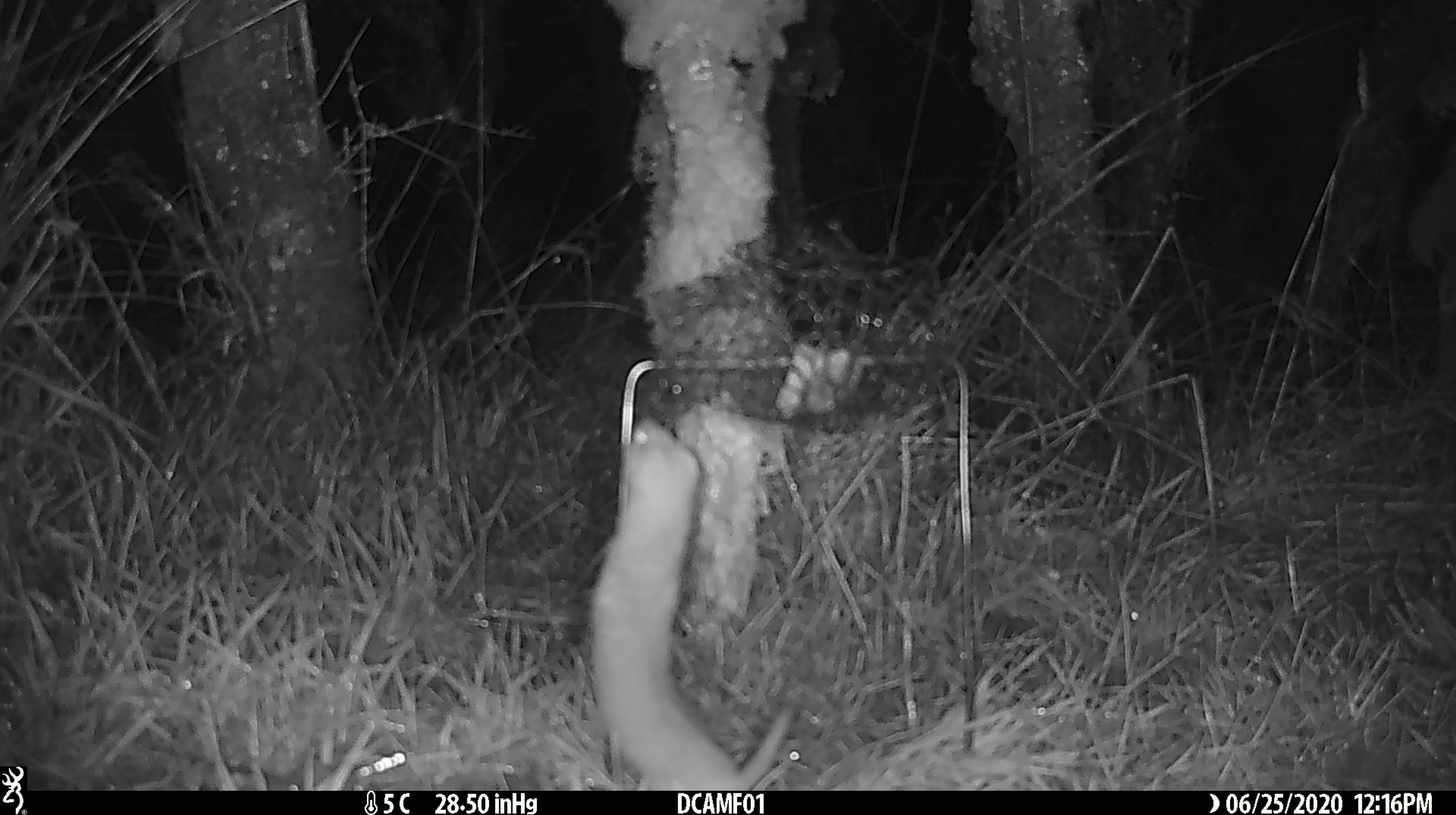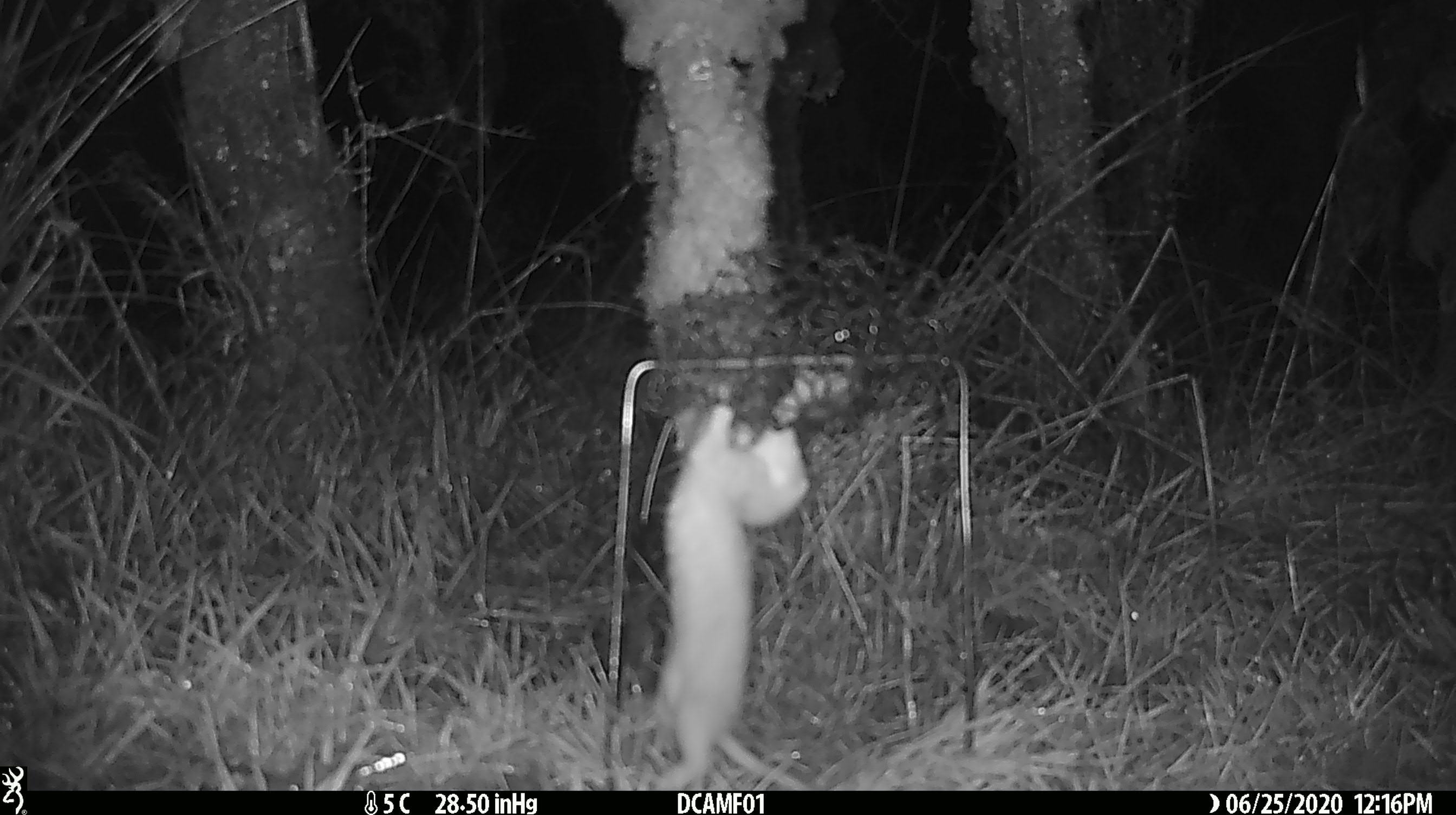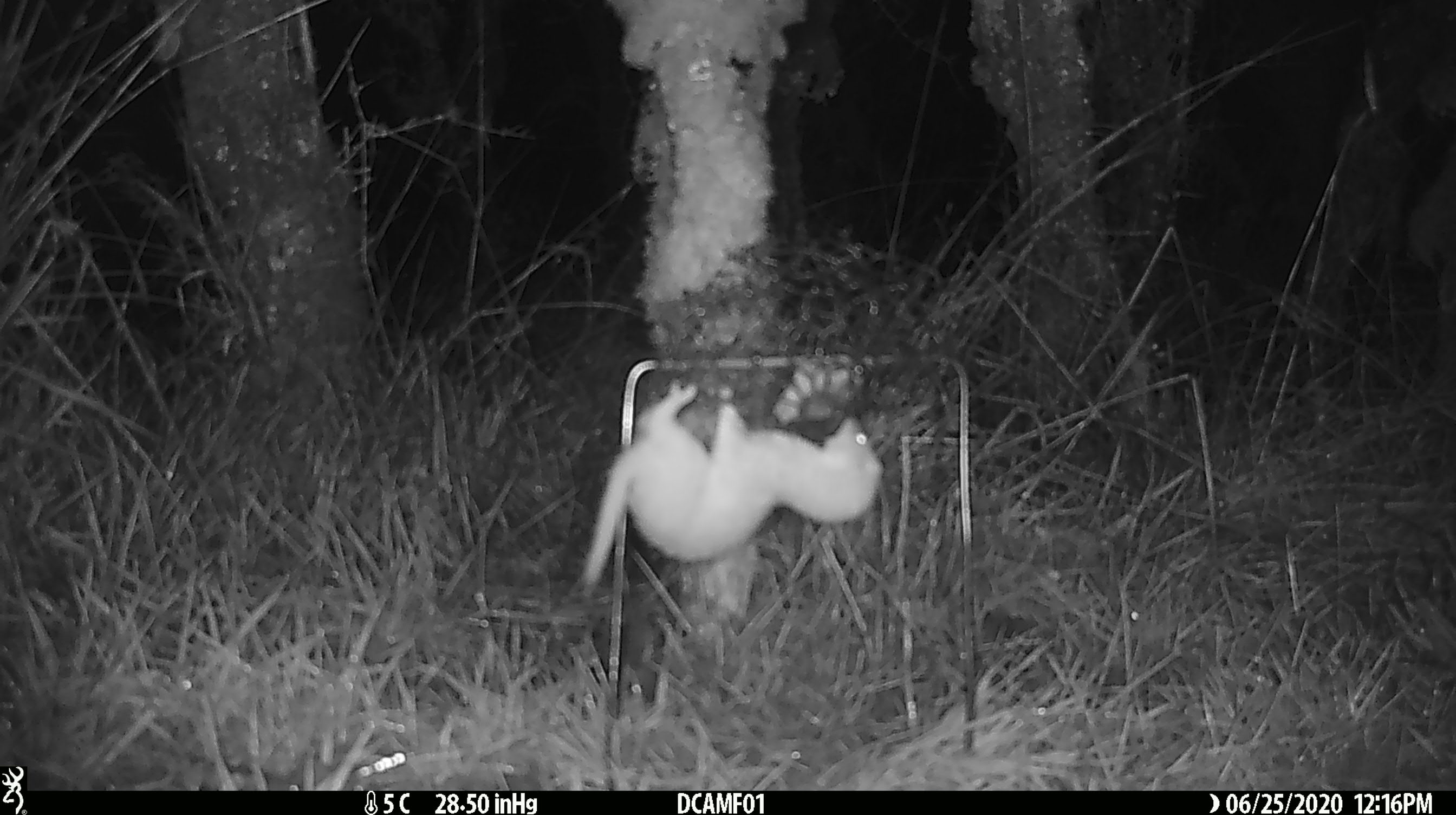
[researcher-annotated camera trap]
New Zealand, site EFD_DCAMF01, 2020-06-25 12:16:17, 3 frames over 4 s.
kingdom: Animalia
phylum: Chordata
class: Mammalia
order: Carnivora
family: Mustelidae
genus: Mustela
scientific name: Mustela nivalis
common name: least weasel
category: weasel